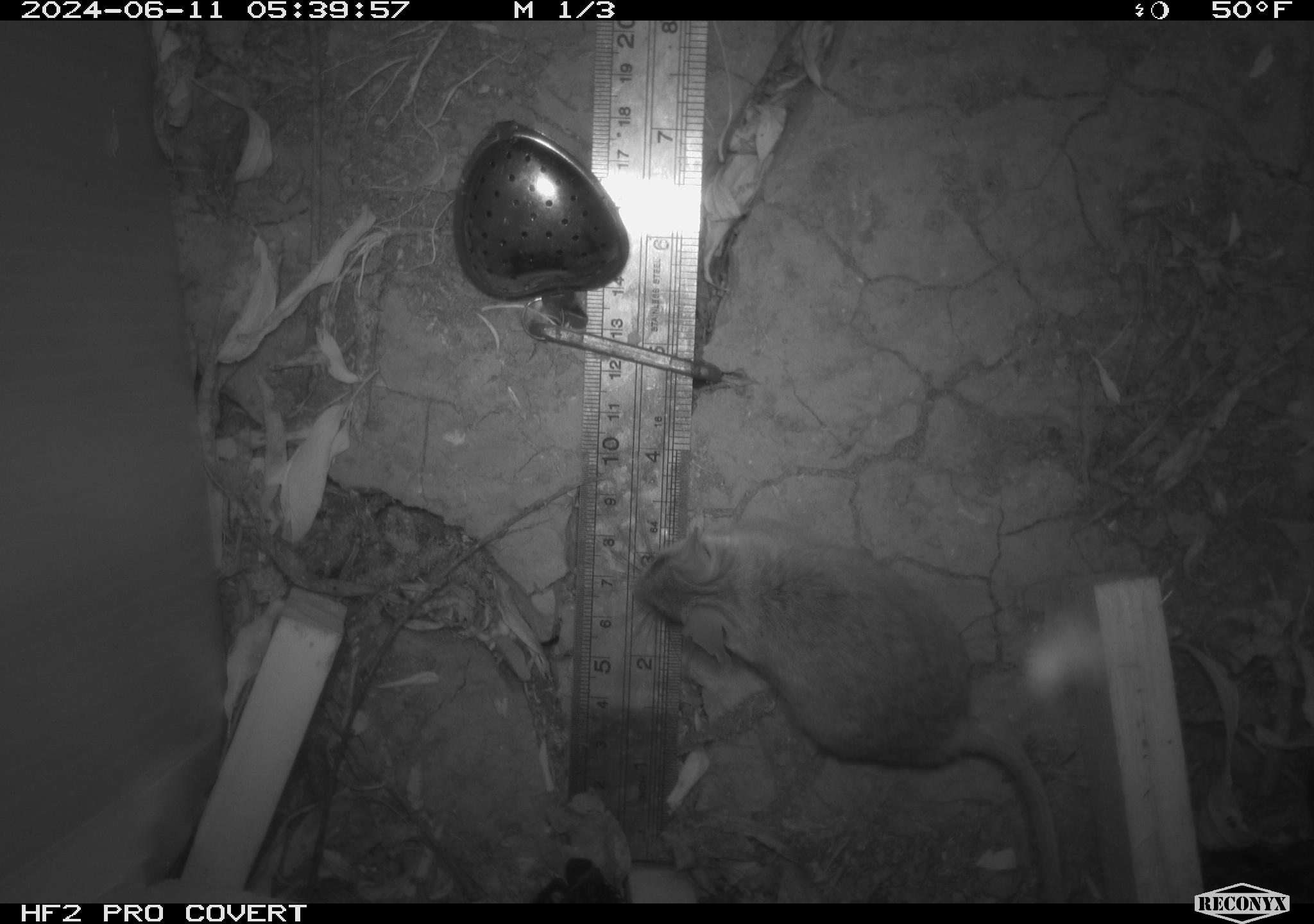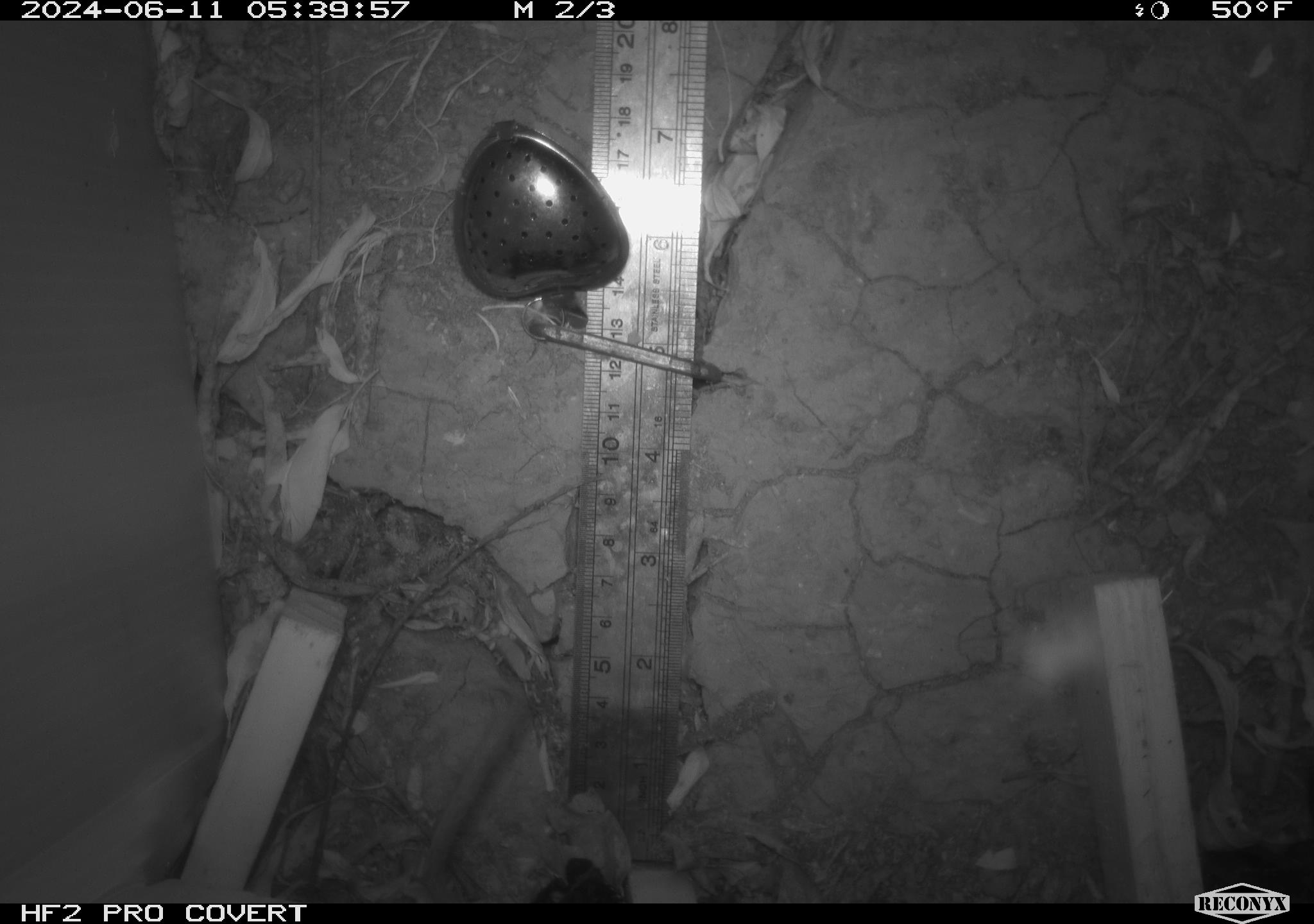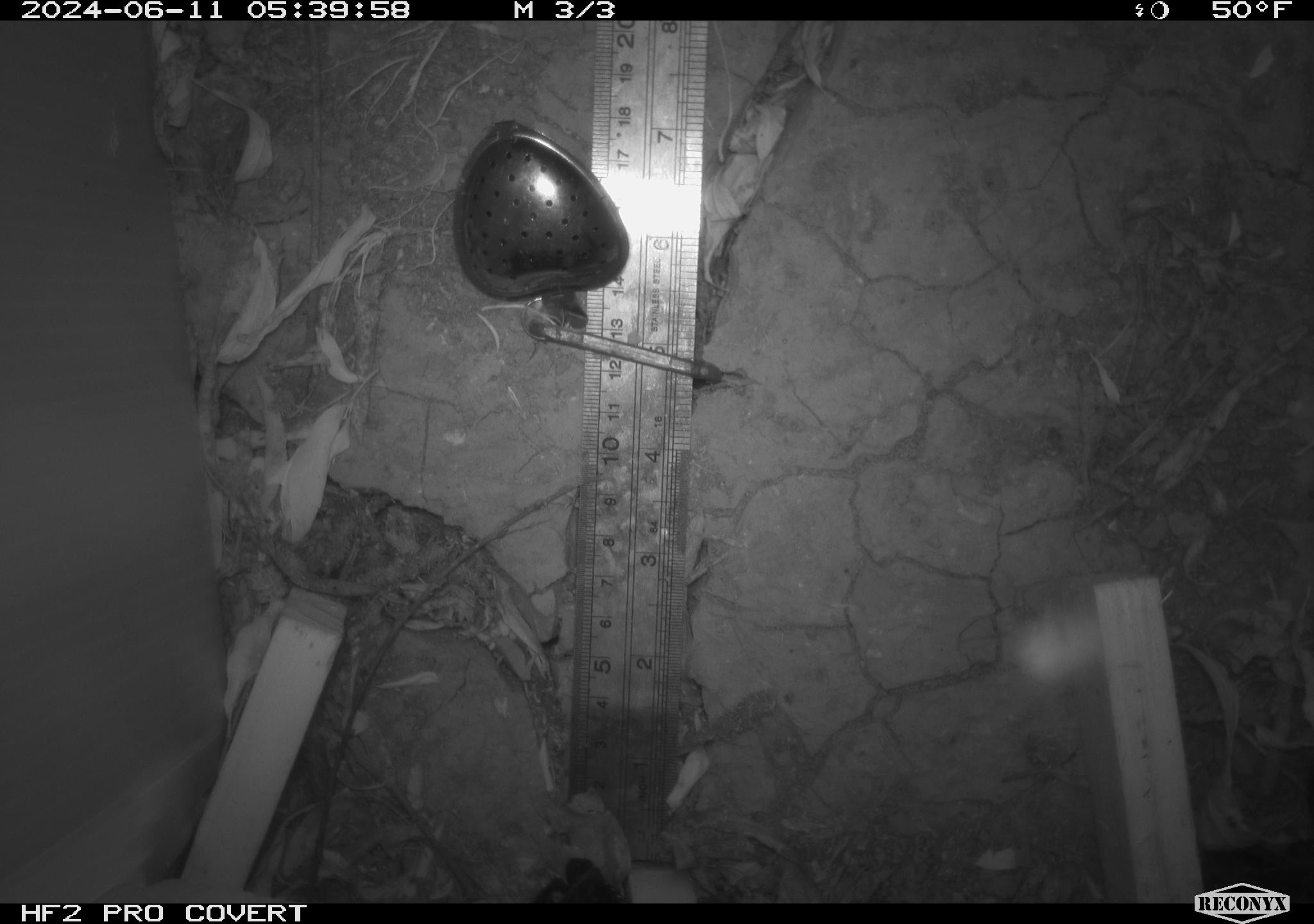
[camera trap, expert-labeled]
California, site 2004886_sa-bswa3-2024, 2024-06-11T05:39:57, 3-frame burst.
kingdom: Animalia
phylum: Chordata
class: Mammalia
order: Rodentia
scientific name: Rodentia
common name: mouse species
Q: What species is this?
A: Mouse species (Rodentia).